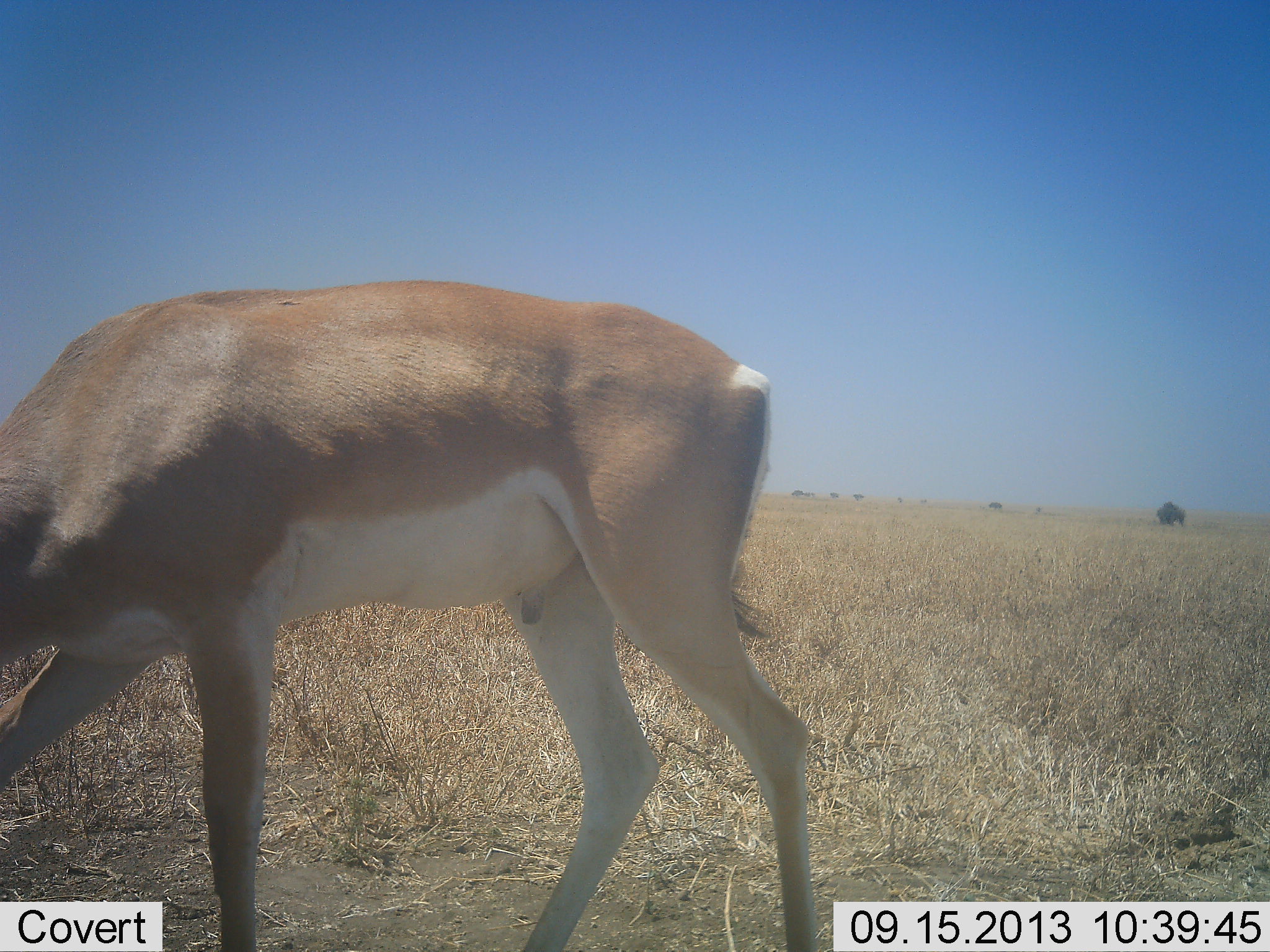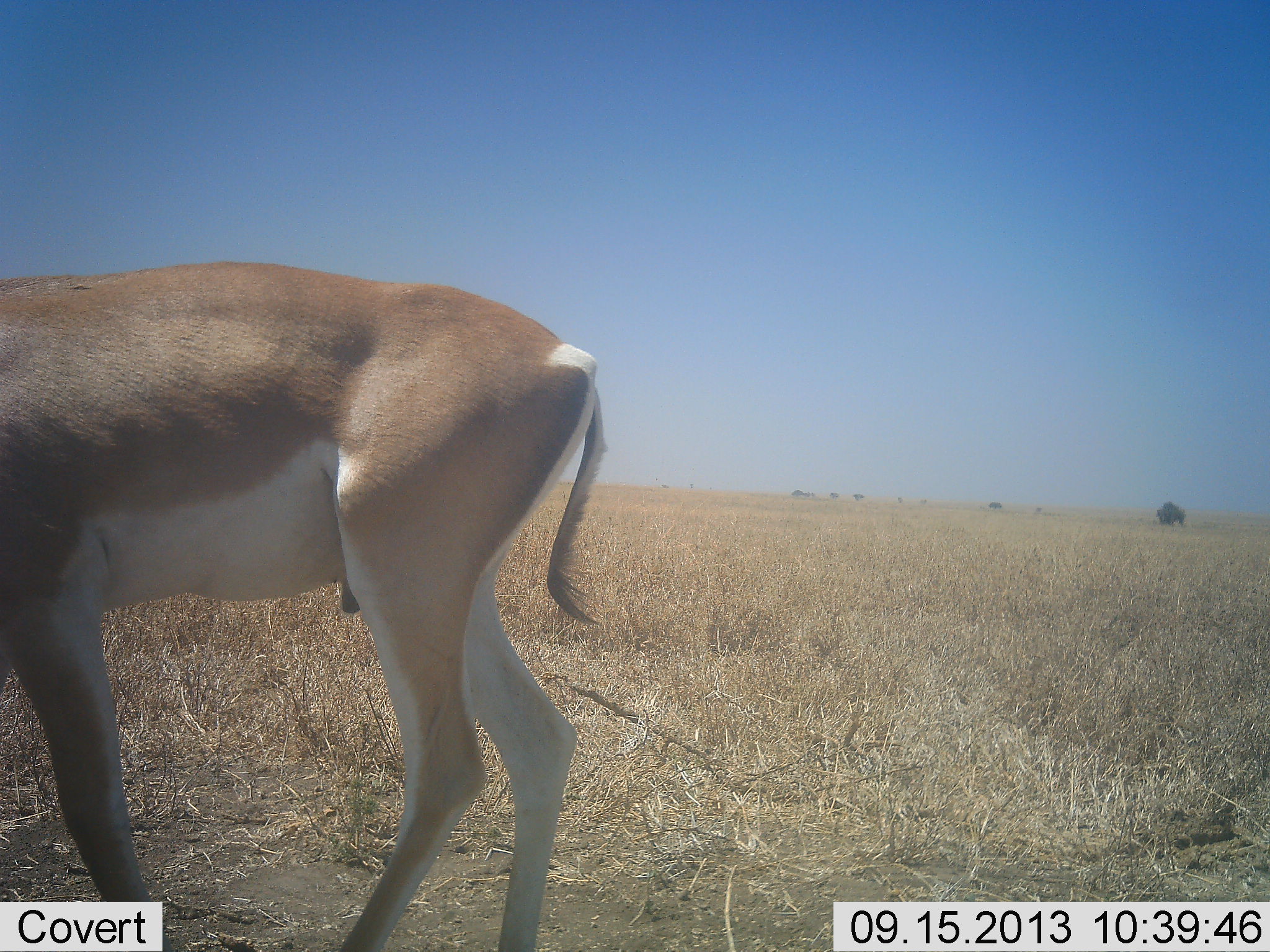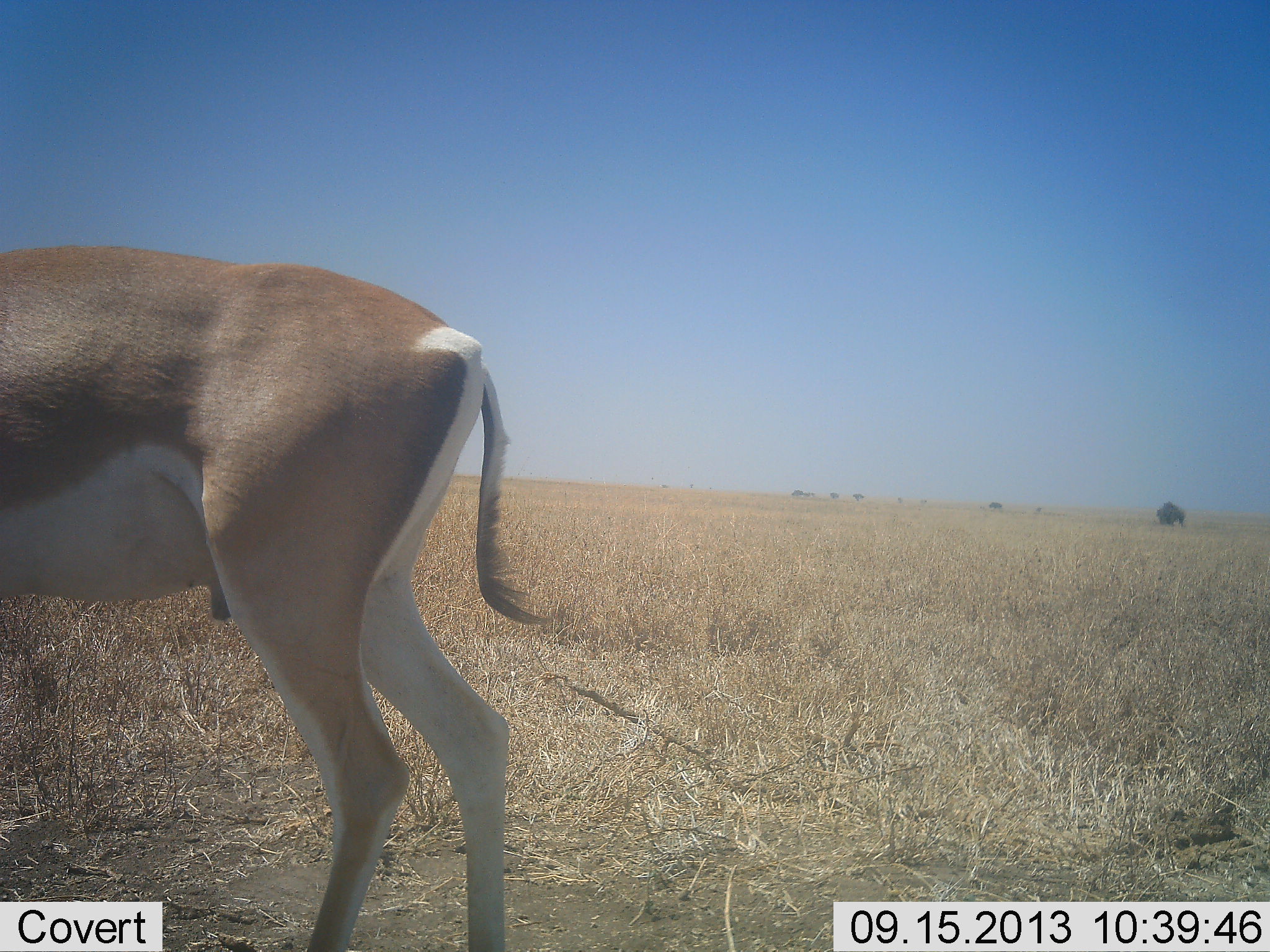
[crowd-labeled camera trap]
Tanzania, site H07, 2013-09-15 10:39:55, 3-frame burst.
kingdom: Animalia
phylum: Chordata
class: Mammalia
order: Artiodactyla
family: Bovidae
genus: Nanger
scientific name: Nanger granti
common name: grant's gazelle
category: gazellegrants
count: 1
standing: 10%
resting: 0%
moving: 70%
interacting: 0%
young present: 0%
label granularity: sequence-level